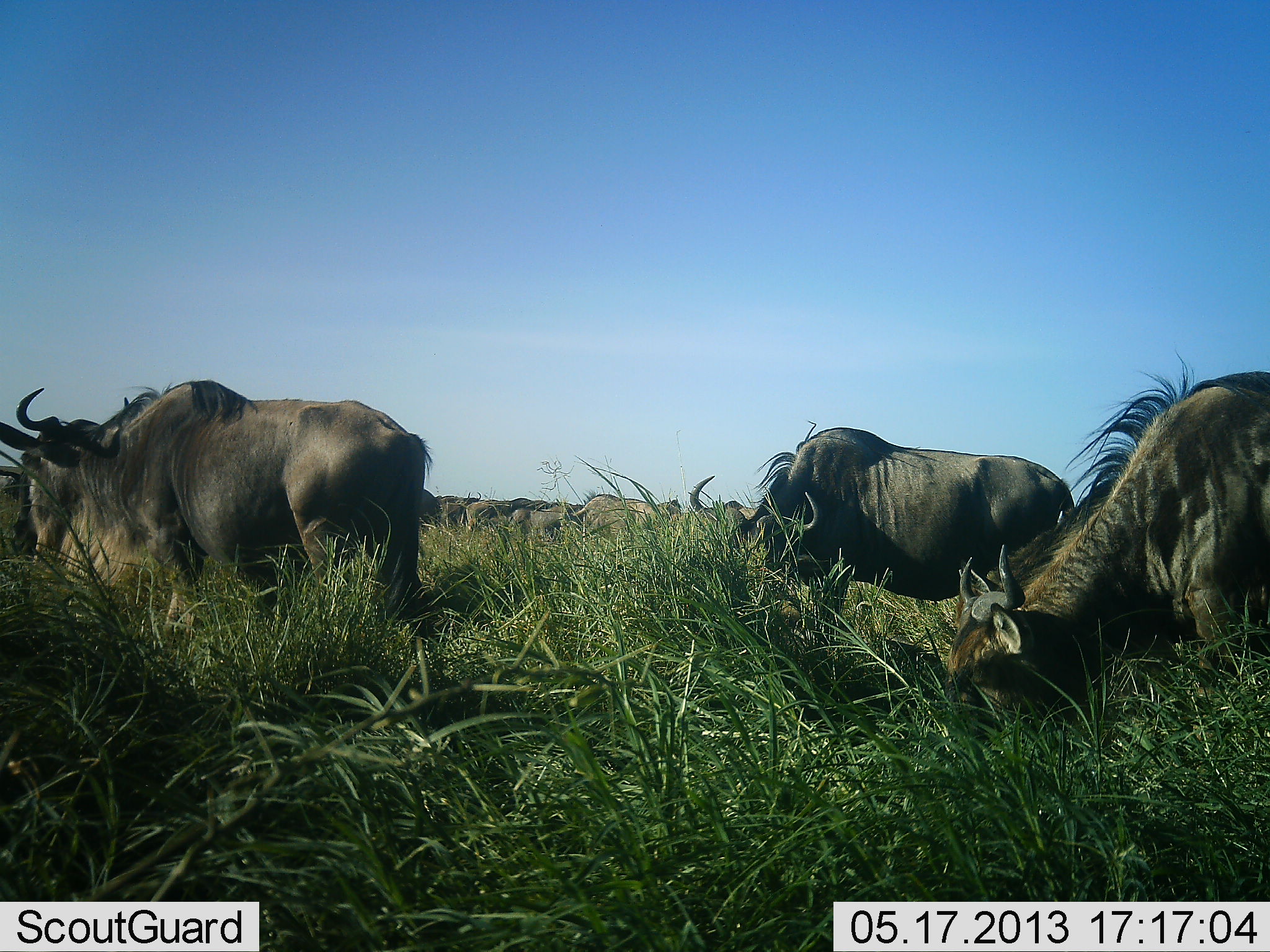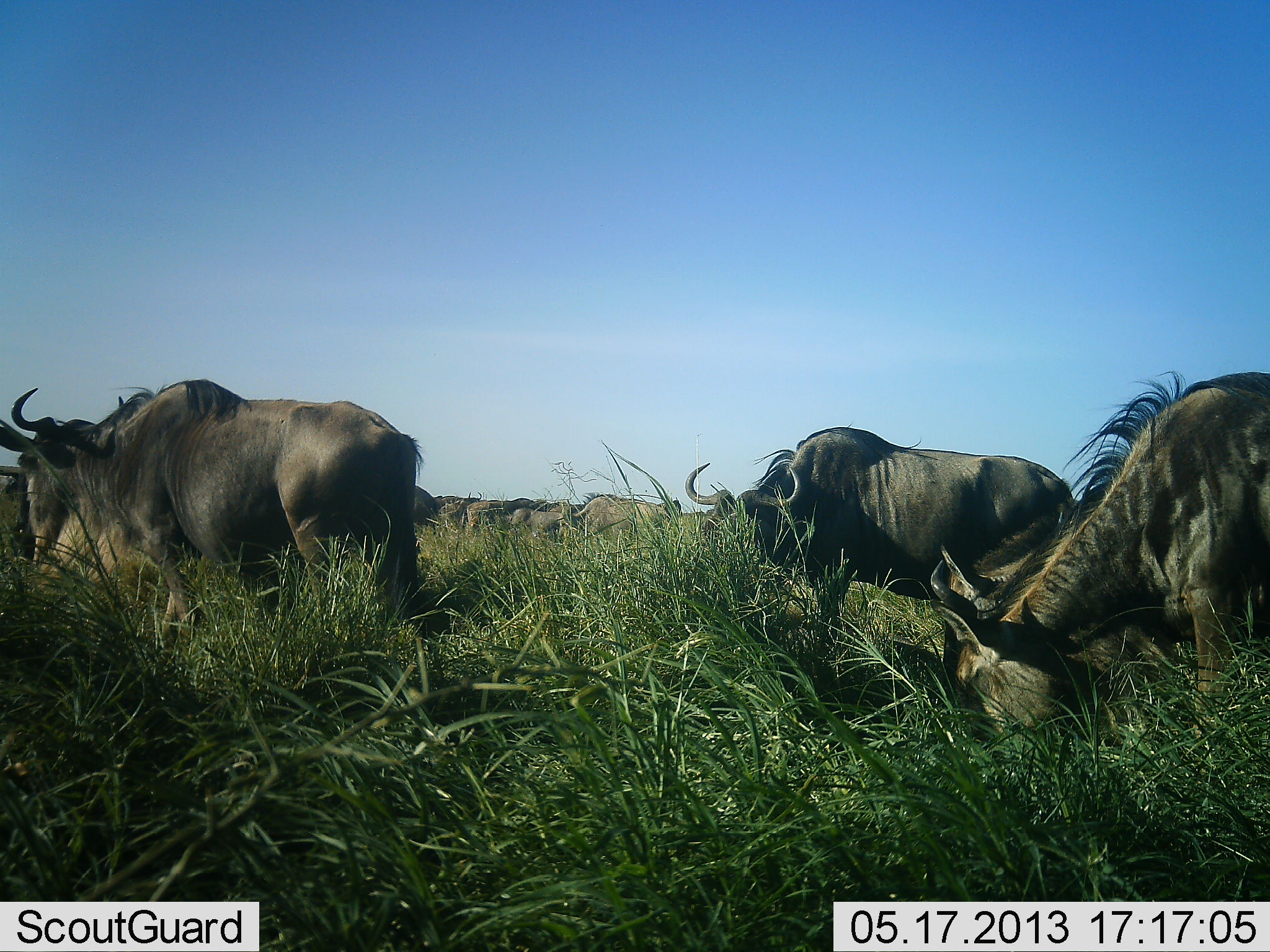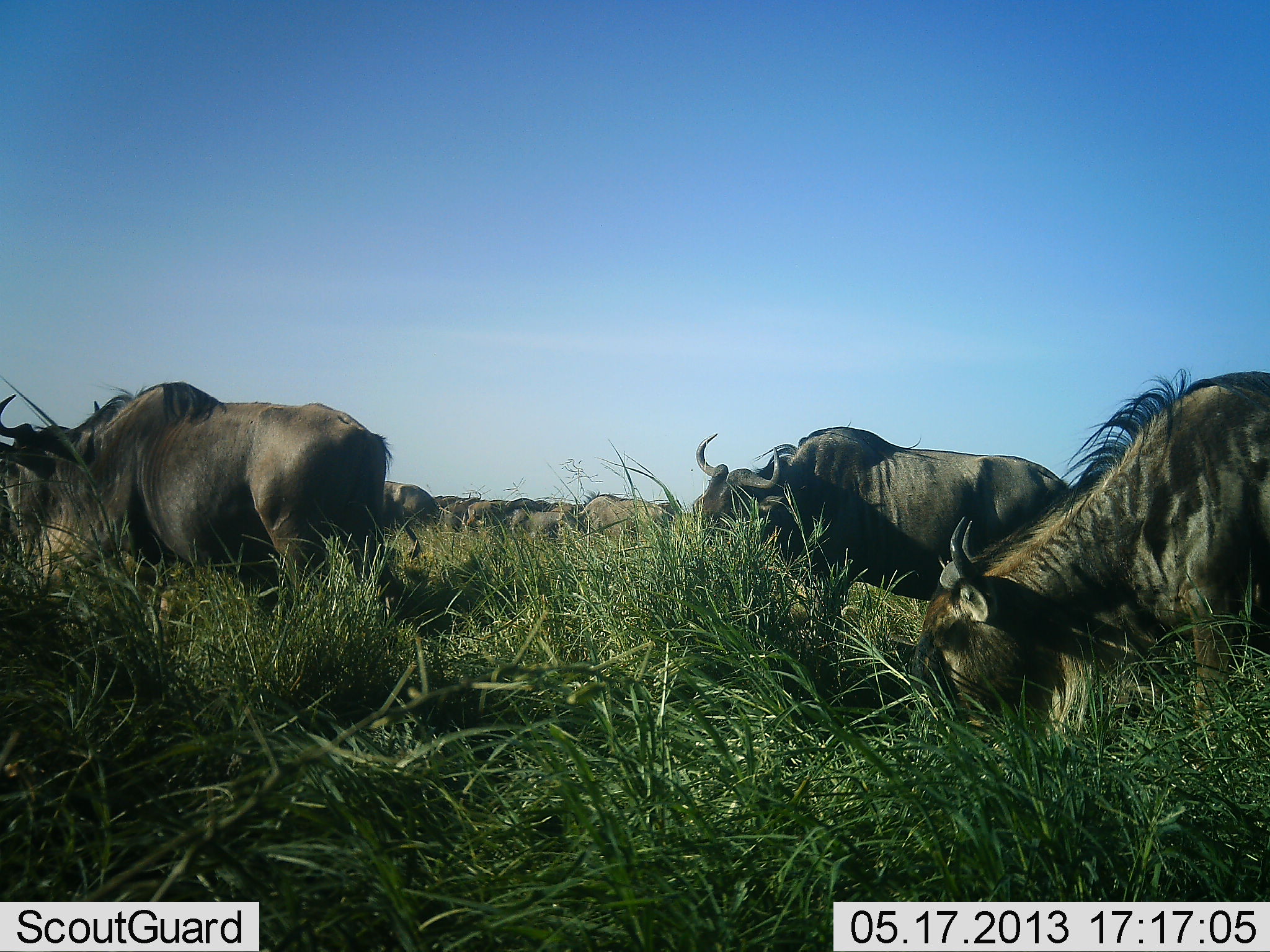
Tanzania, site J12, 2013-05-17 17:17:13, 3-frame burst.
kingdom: Animalia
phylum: Chordata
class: Mammalia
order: Artiodactyla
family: Bovidae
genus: Connochaetes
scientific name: Connochaetes taurinus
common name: blue wildebeest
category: wildebeest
Wildebeest (blue wildebeest) (Connochaetes taurinus), count 9. Behavior (volunteer vote fractions): standing 67%, resting 4%, moving 29%, interacting 12%. Young present (vote fraction): 0%. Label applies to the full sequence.